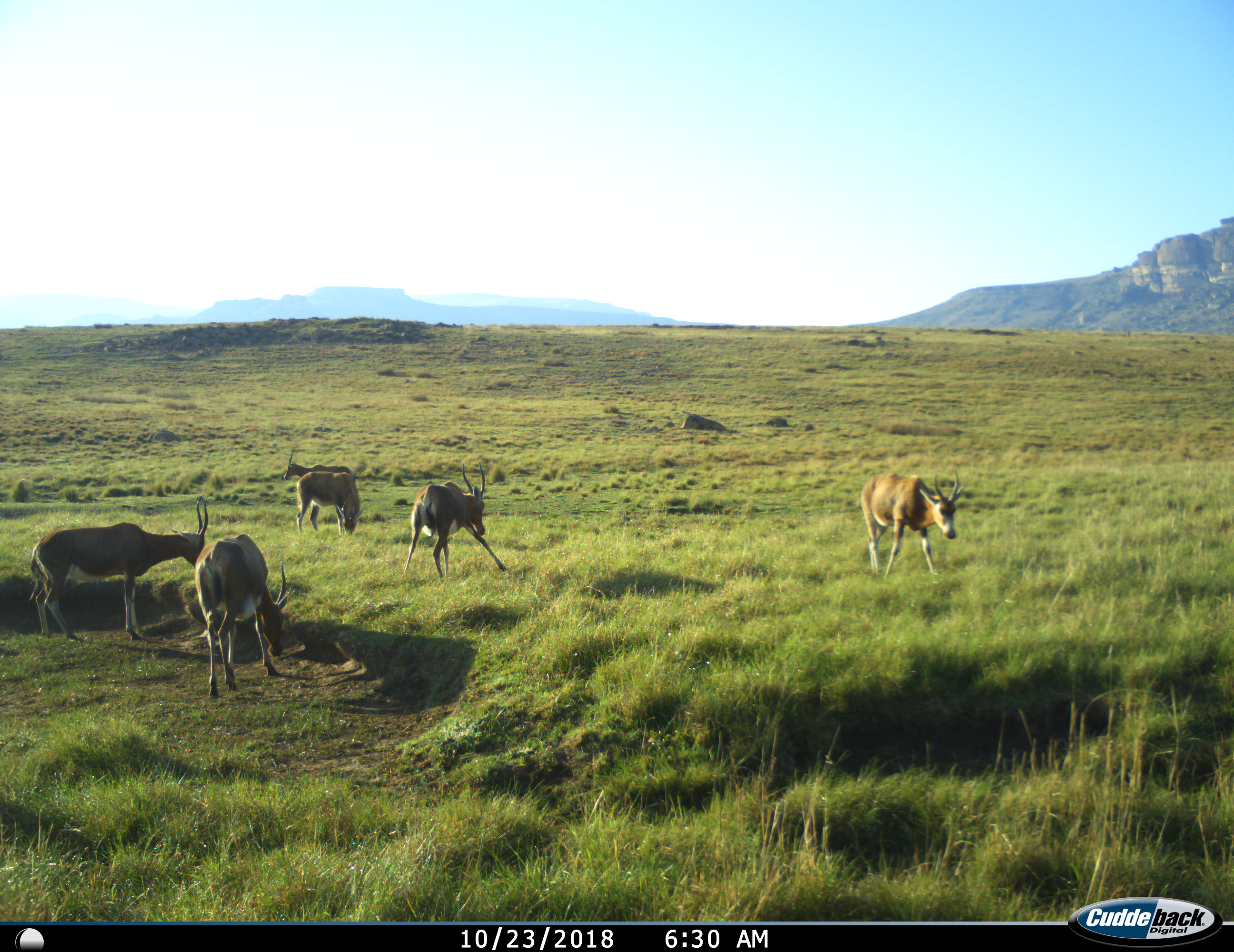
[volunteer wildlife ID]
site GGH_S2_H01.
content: unidentified animal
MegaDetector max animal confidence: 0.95